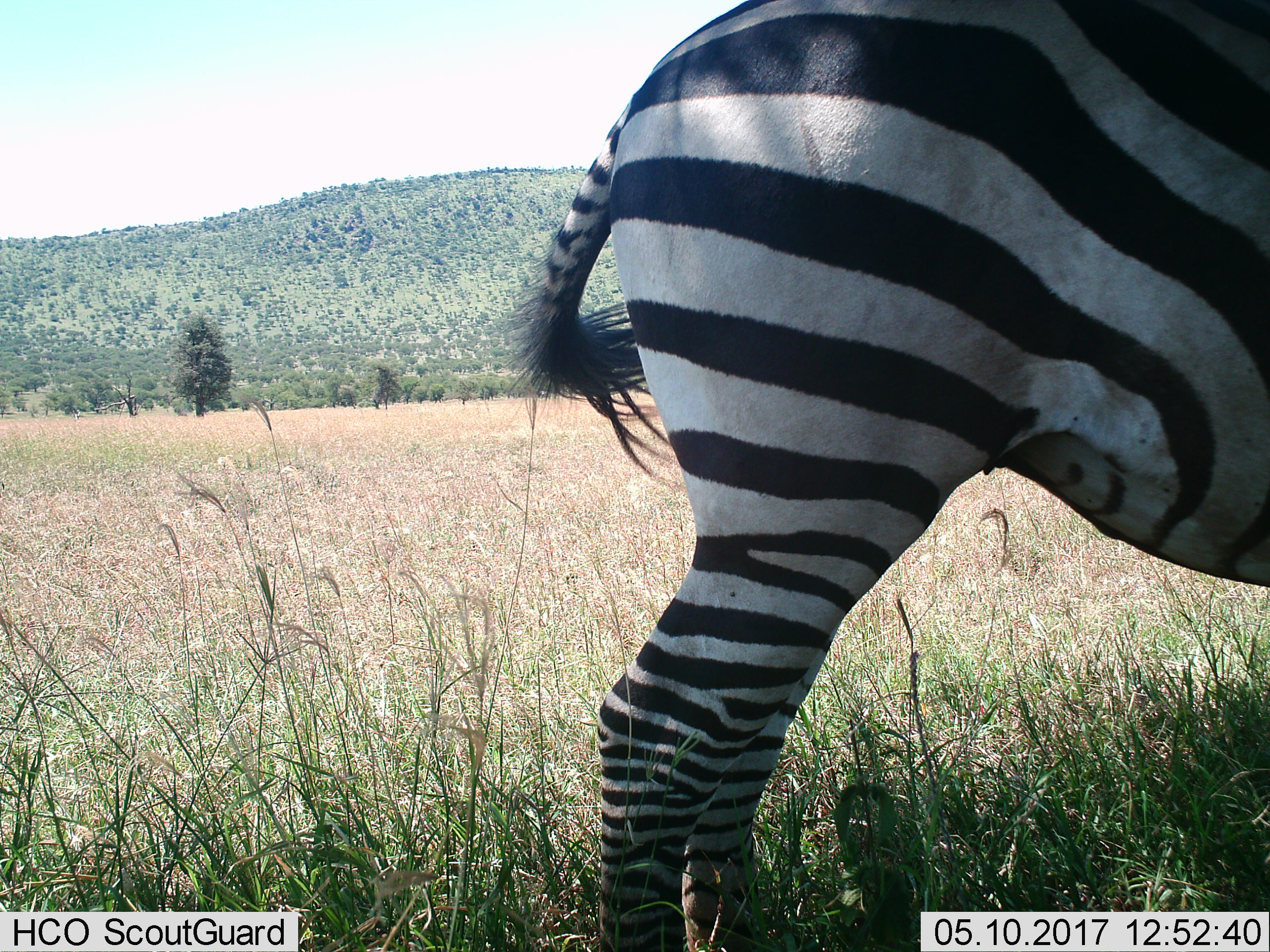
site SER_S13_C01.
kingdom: Animalia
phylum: Chordata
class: Mammalia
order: Perissodactyla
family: Equidae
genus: Equus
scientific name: Equus quagga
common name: plains zebra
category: zebraplains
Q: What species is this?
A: Zebraplains (plains zebra) (Equus quagga).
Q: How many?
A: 1.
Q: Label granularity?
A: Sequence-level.